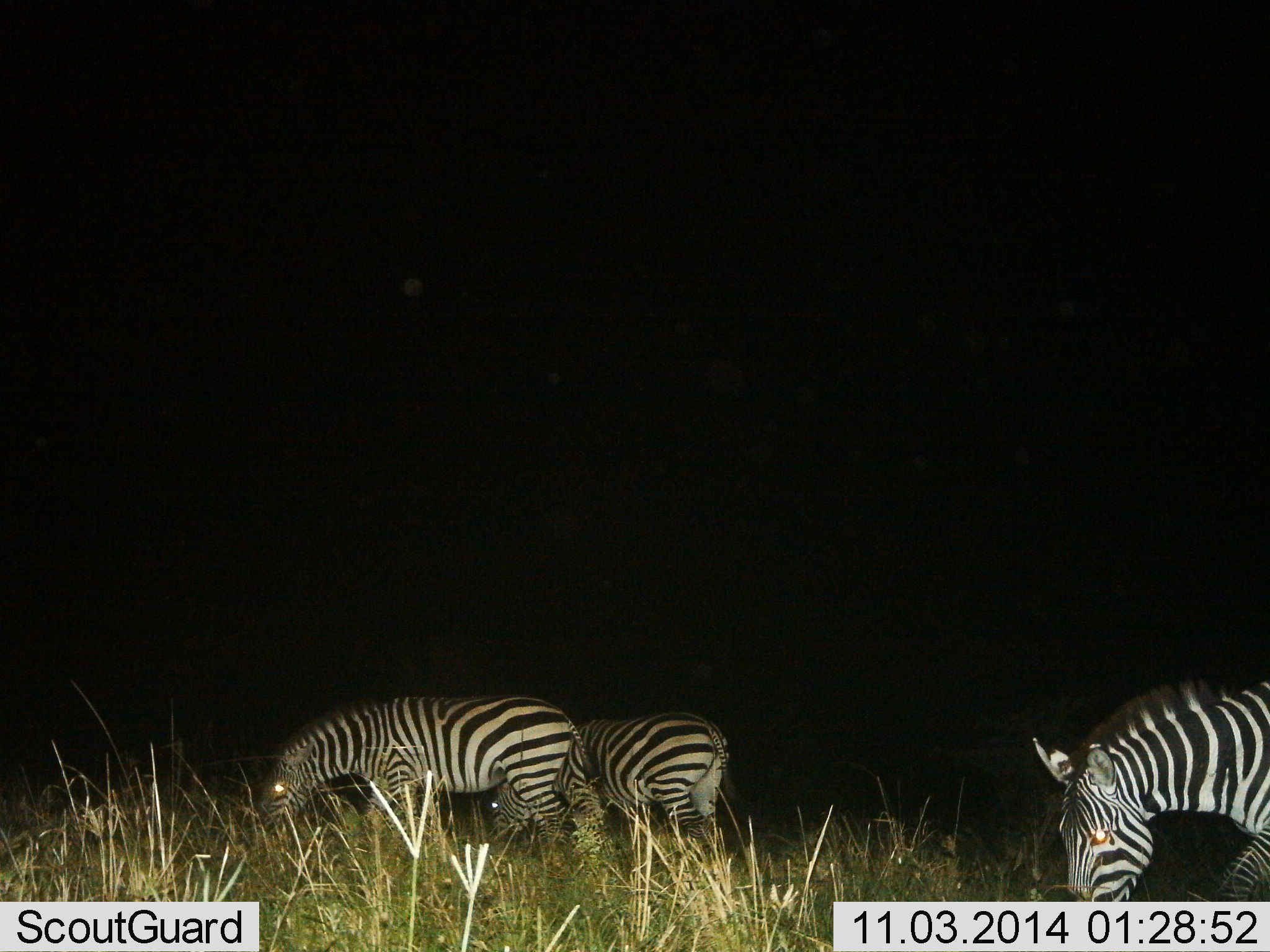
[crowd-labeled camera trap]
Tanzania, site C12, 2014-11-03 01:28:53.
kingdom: Animalia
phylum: Chordata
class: Mammalia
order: Perissodactyla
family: Equidae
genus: Equus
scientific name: Equus quagga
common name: plains zebra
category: zebra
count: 3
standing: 30%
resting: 0%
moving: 20%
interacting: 0%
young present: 0%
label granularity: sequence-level